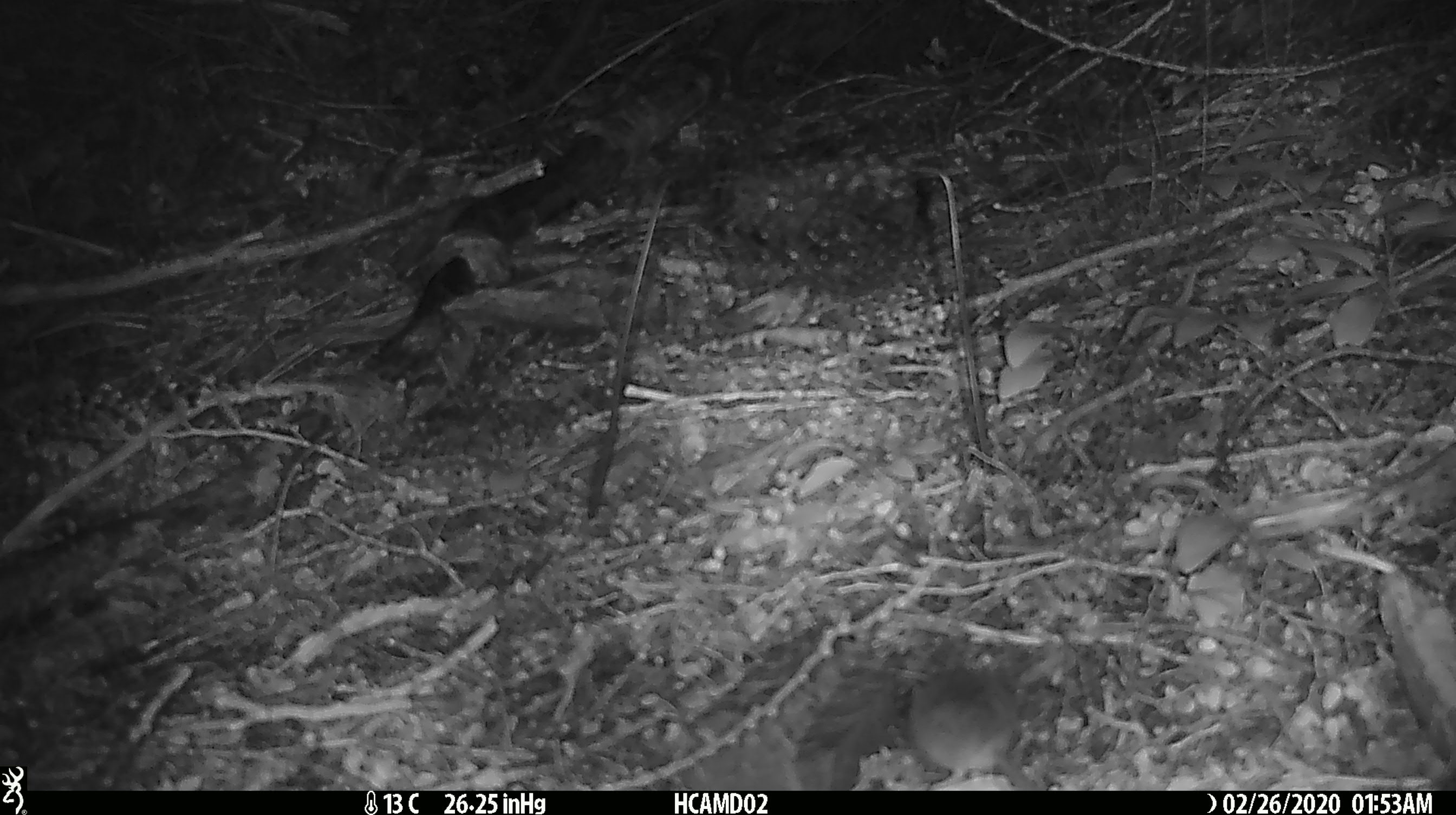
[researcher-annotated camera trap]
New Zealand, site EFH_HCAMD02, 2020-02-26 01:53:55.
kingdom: Animalia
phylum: Chordata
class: Mammalia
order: Rodentia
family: Muridae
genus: Mus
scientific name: Mus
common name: mouse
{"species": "mouse (Mus)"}